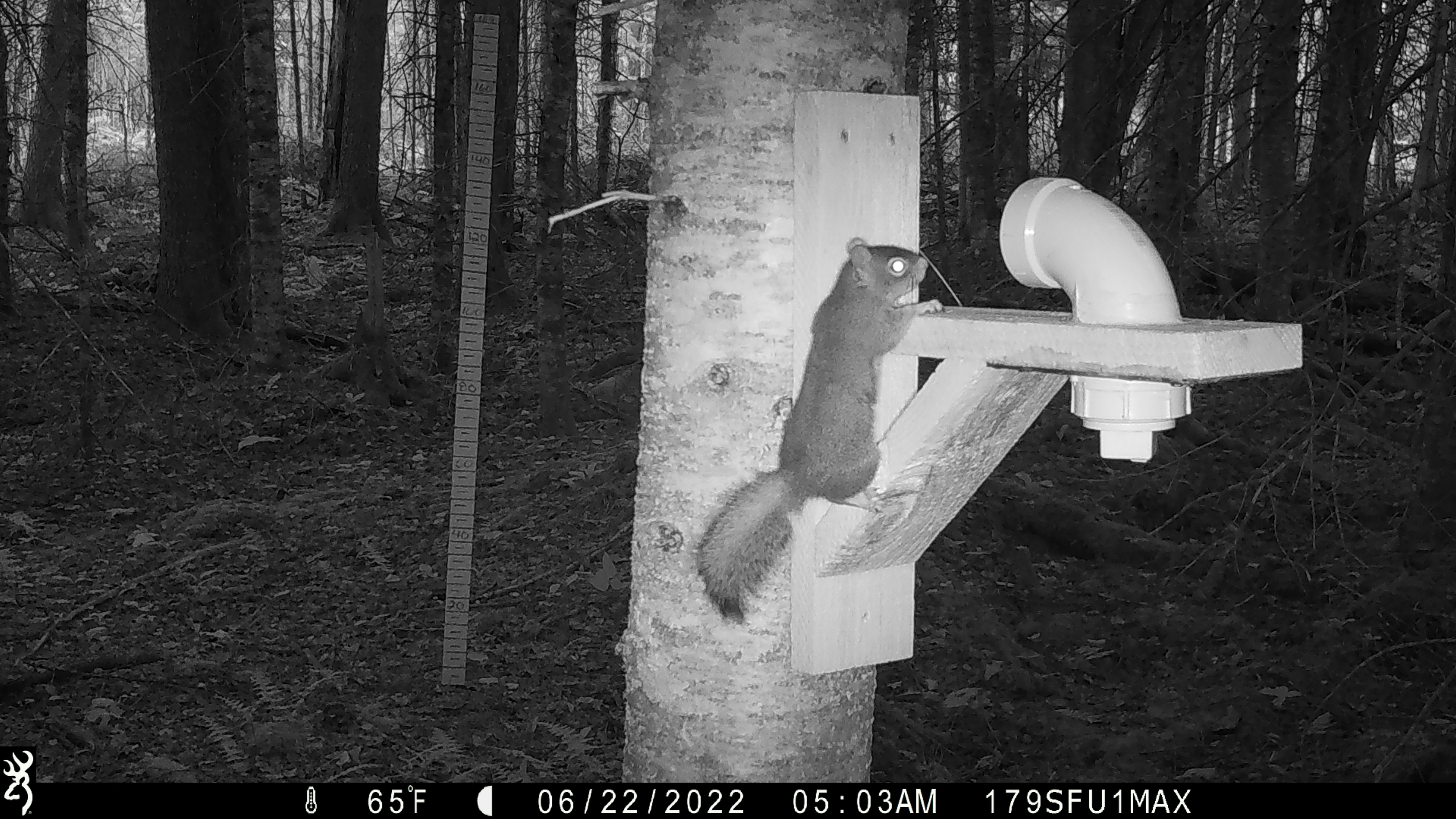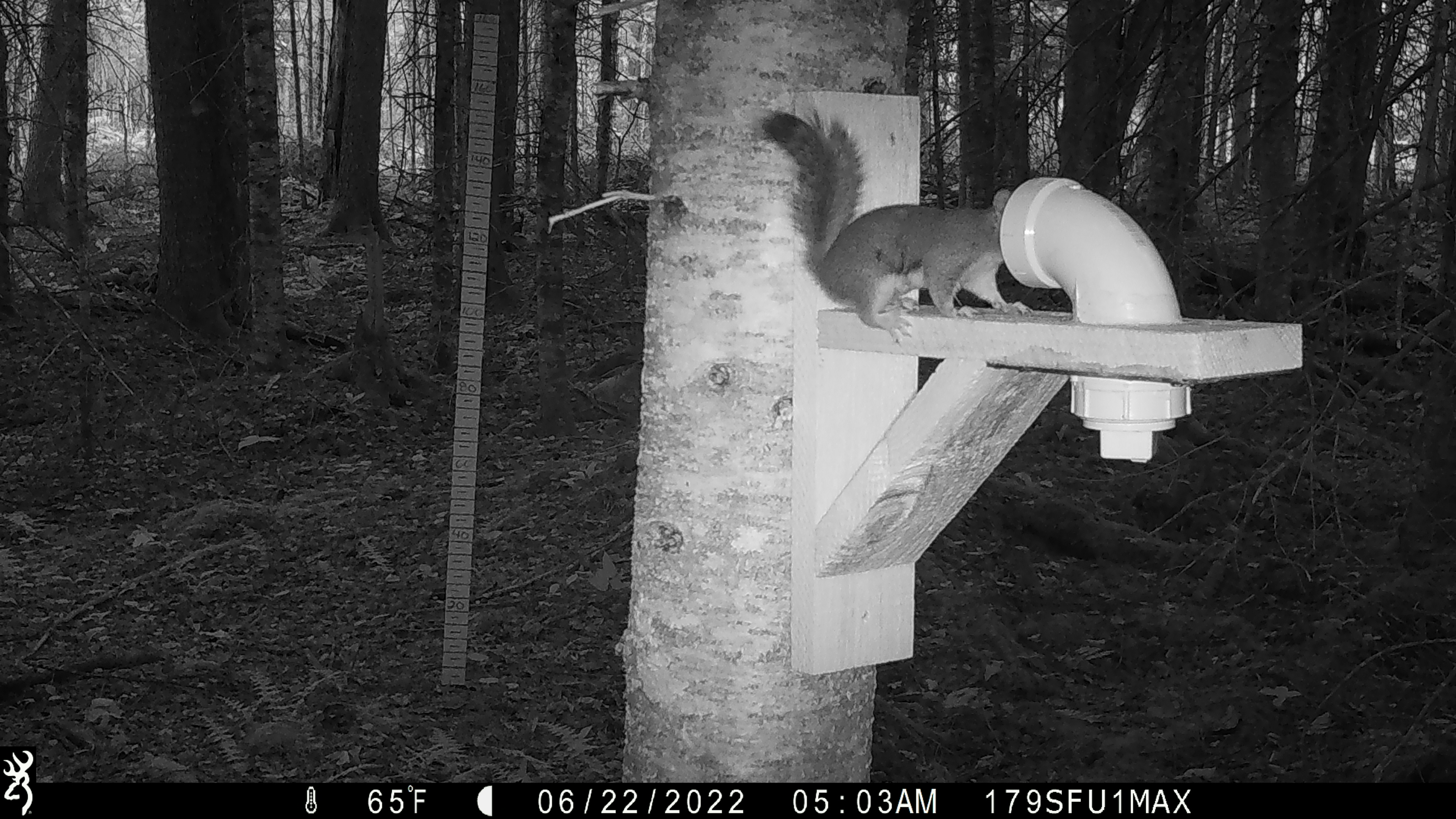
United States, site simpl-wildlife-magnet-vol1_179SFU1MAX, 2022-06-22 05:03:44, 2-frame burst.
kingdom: Animalia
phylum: Chordata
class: Mammalia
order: Rodentia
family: Sciuridae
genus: Tamiasciurus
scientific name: Tamiasciurus hudsonicus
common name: red squirrel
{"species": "red squirrel (Tamiasciurus hudsonicus)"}